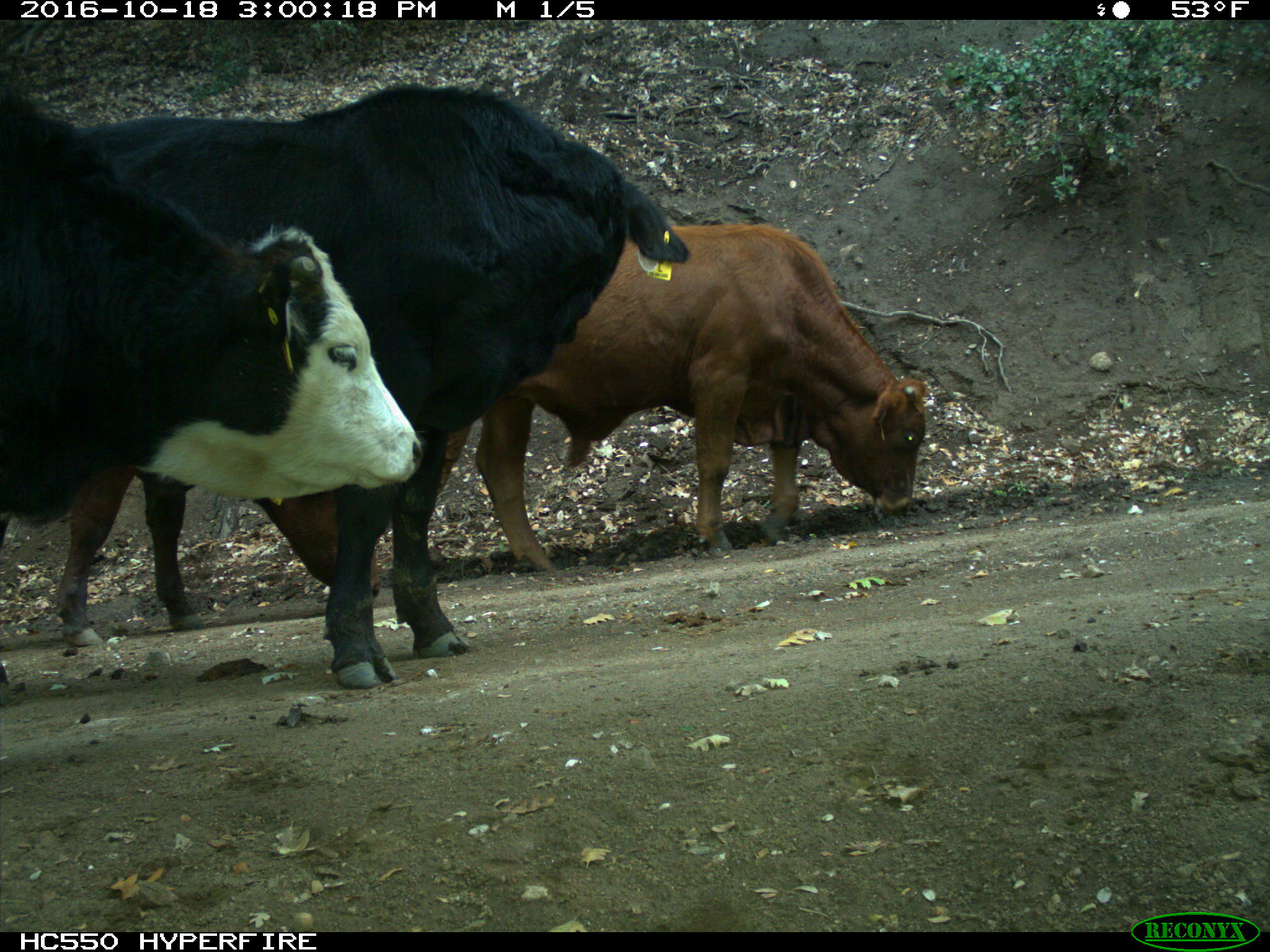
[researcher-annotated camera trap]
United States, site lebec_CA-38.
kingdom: Animalia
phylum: Chordata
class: Mammalia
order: Artiodactyla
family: Bovidae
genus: Bos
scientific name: Bos taurus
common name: domestic cow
Bos taurus (domestic cow).